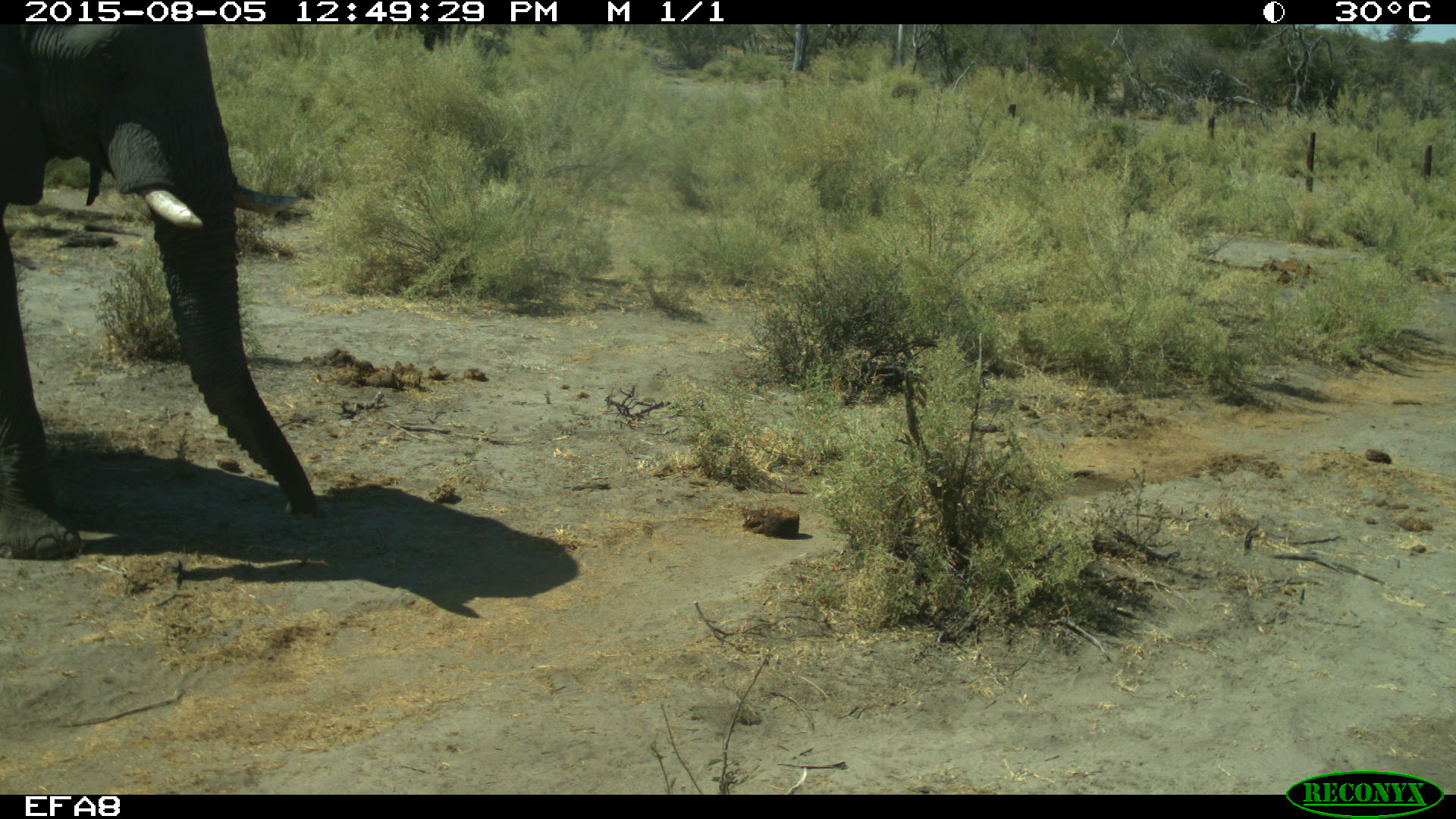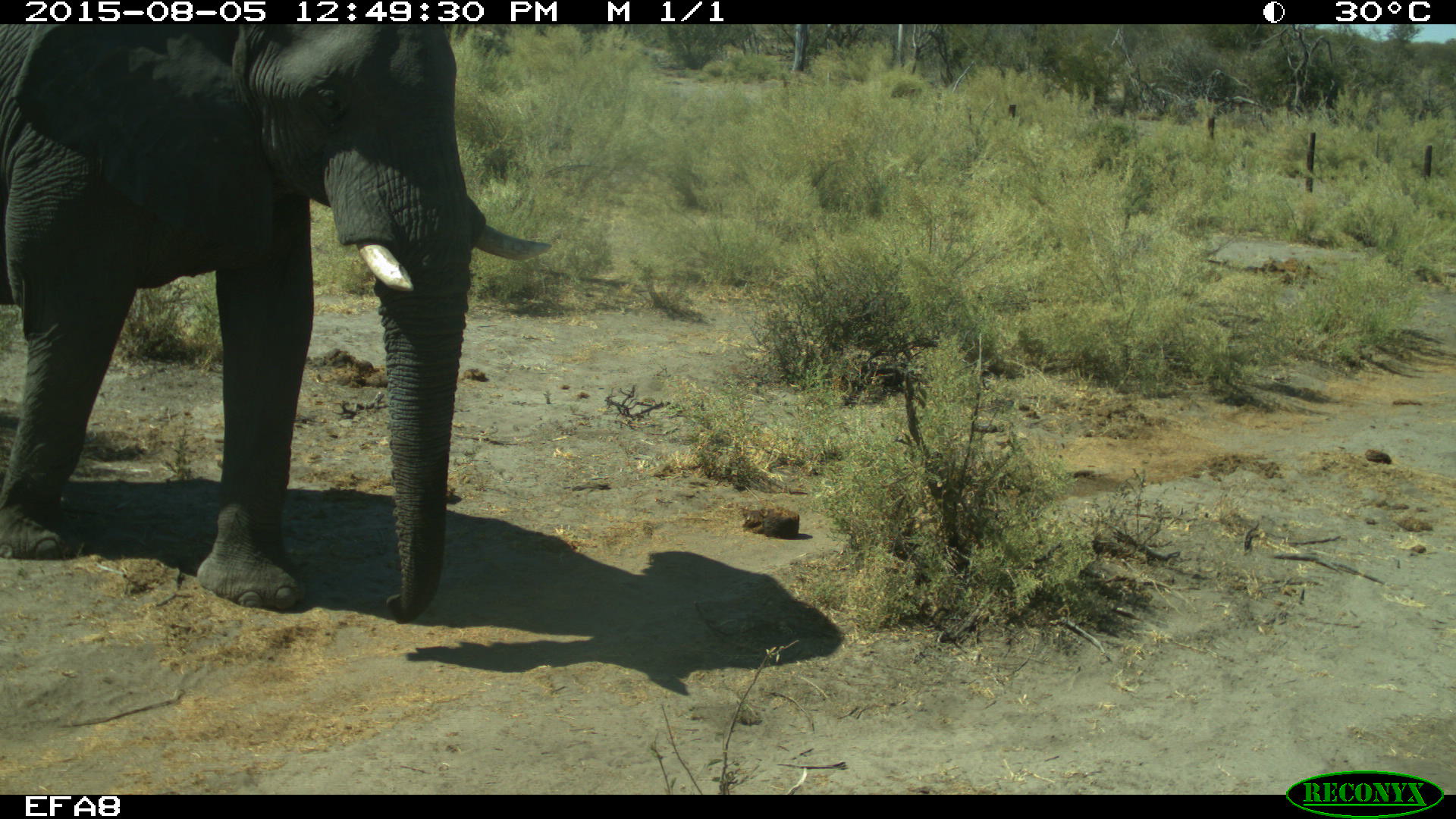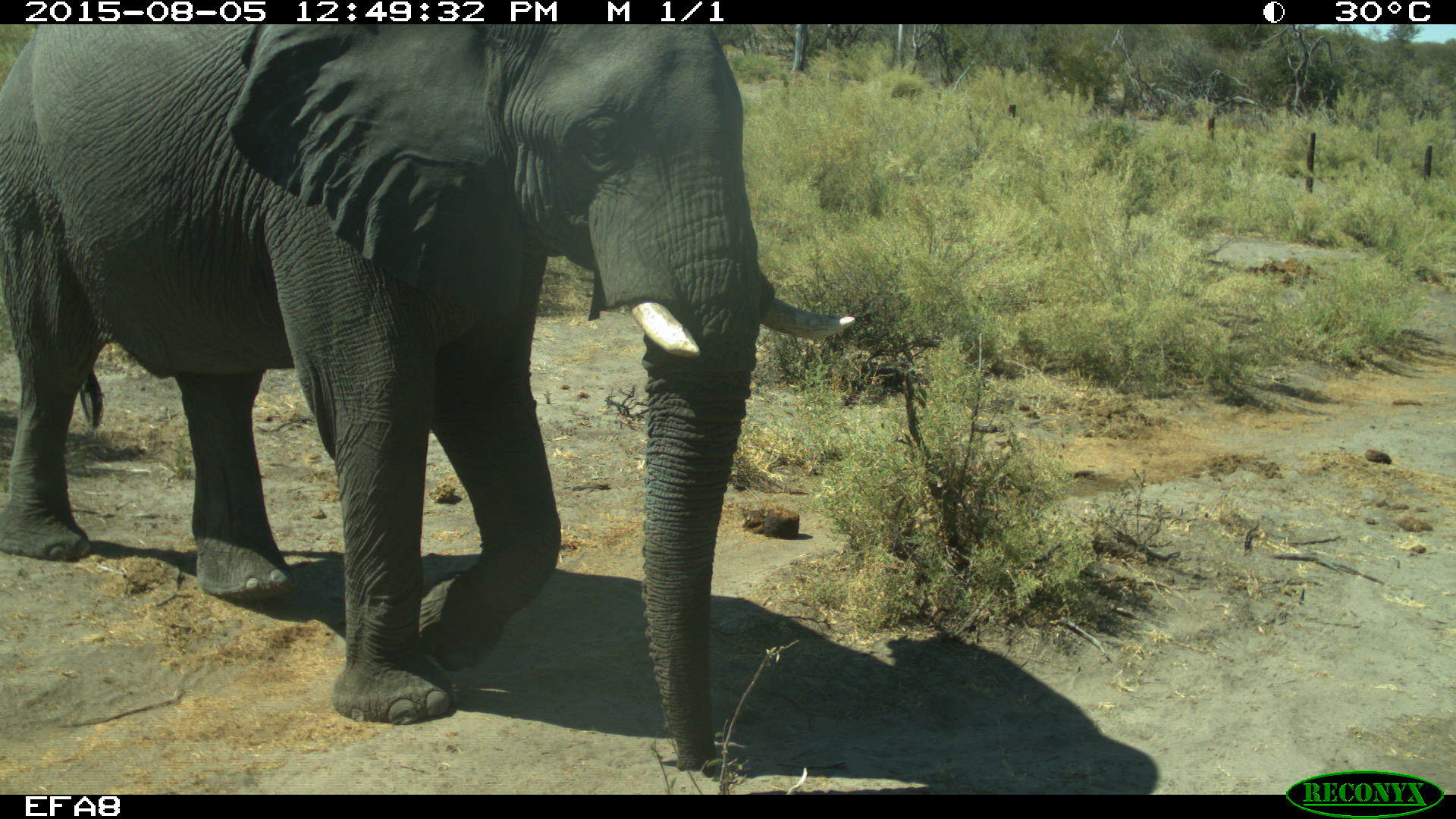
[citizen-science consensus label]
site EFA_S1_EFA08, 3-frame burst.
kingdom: Animalia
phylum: Chordata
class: Mammalia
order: Proboscidea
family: Elephantidae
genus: Loxodonta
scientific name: Loxodonta africana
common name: african bush elephant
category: elephant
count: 1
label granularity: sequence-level